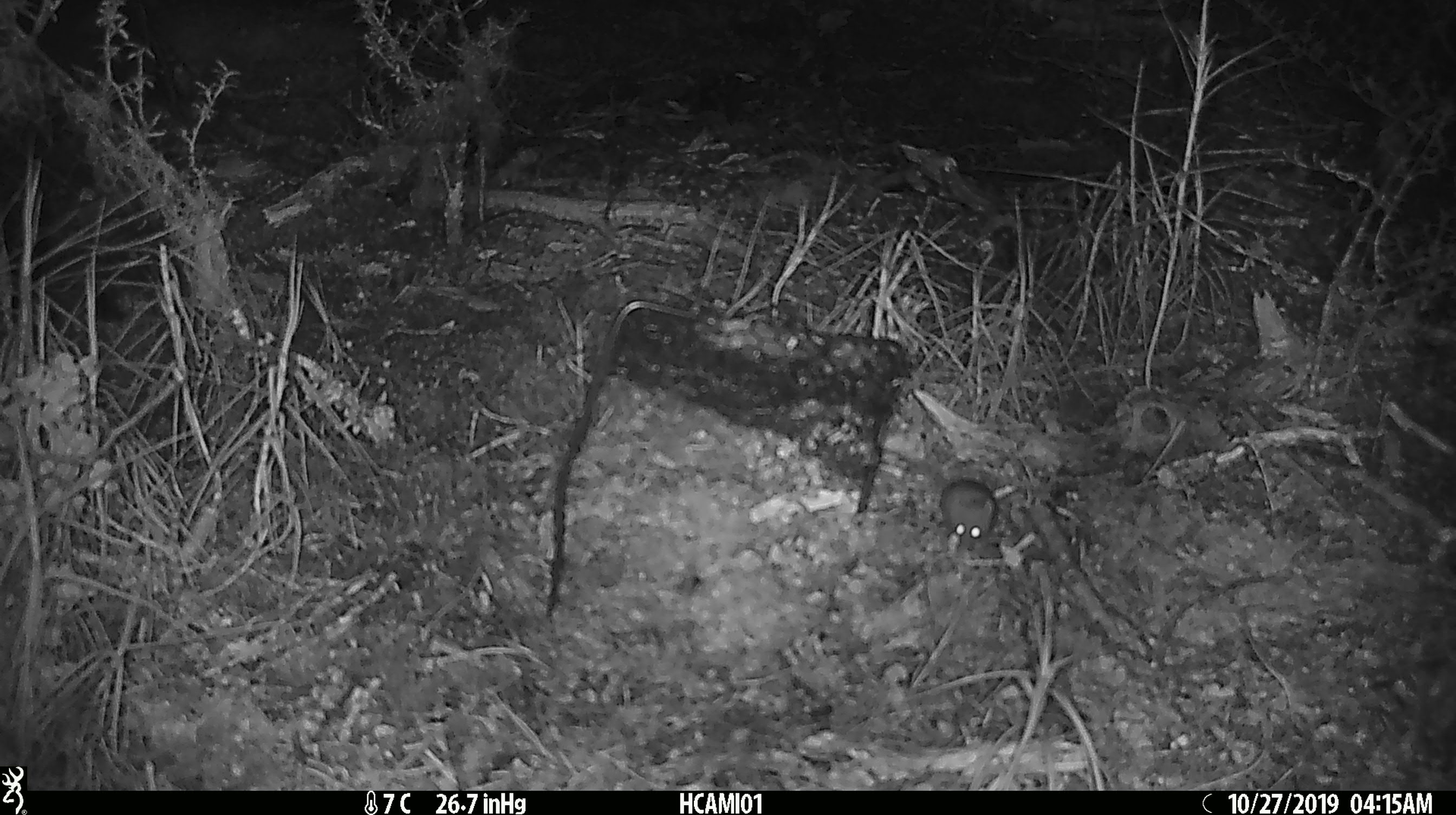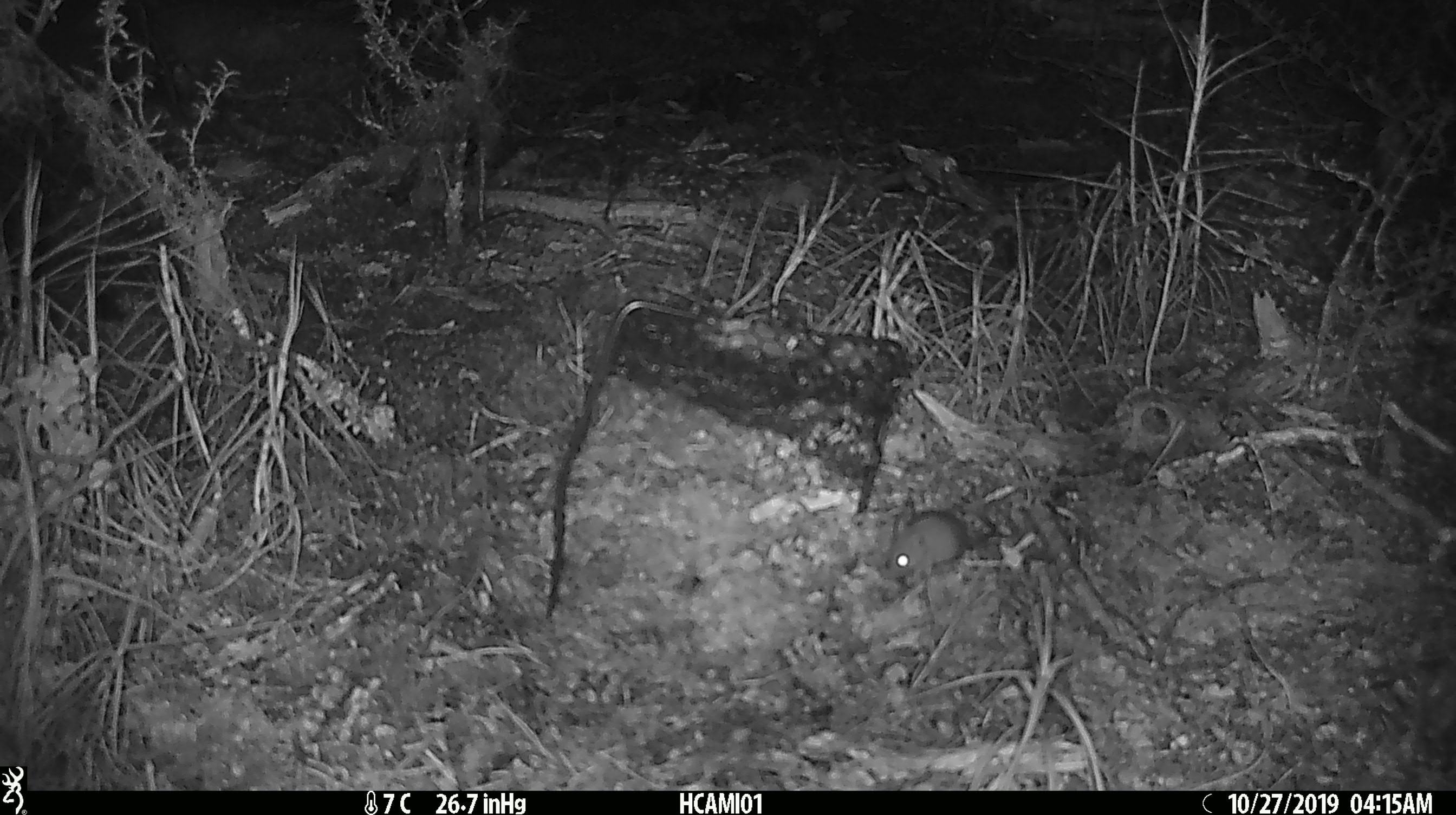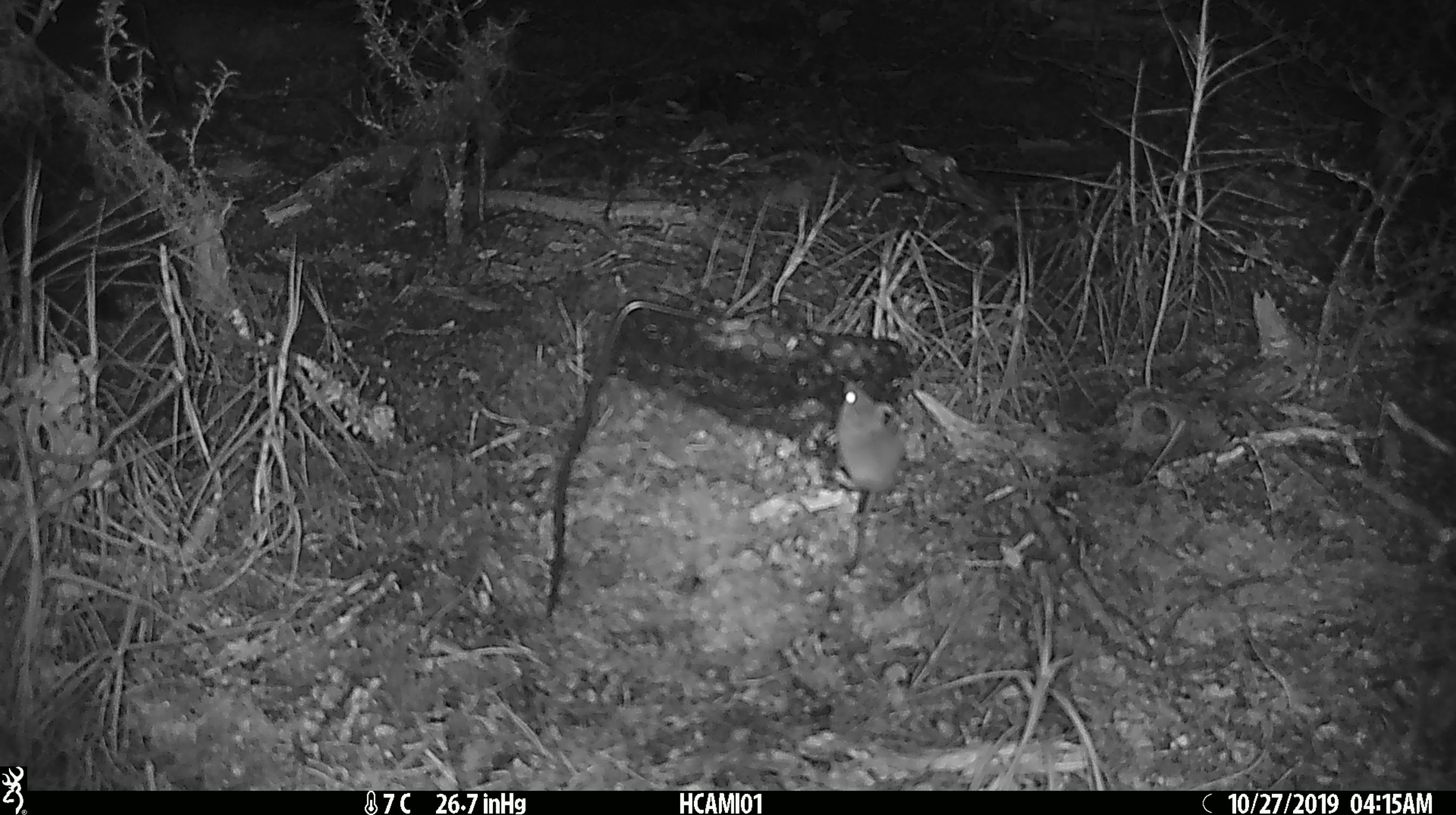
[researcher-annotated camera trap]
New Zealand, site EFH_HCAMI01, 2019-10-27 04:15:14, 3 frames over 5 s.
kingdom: Animalia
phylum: Chordata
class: Mammalia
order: Rodentia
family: Muridae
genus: Mus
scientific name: Mus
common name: mouse